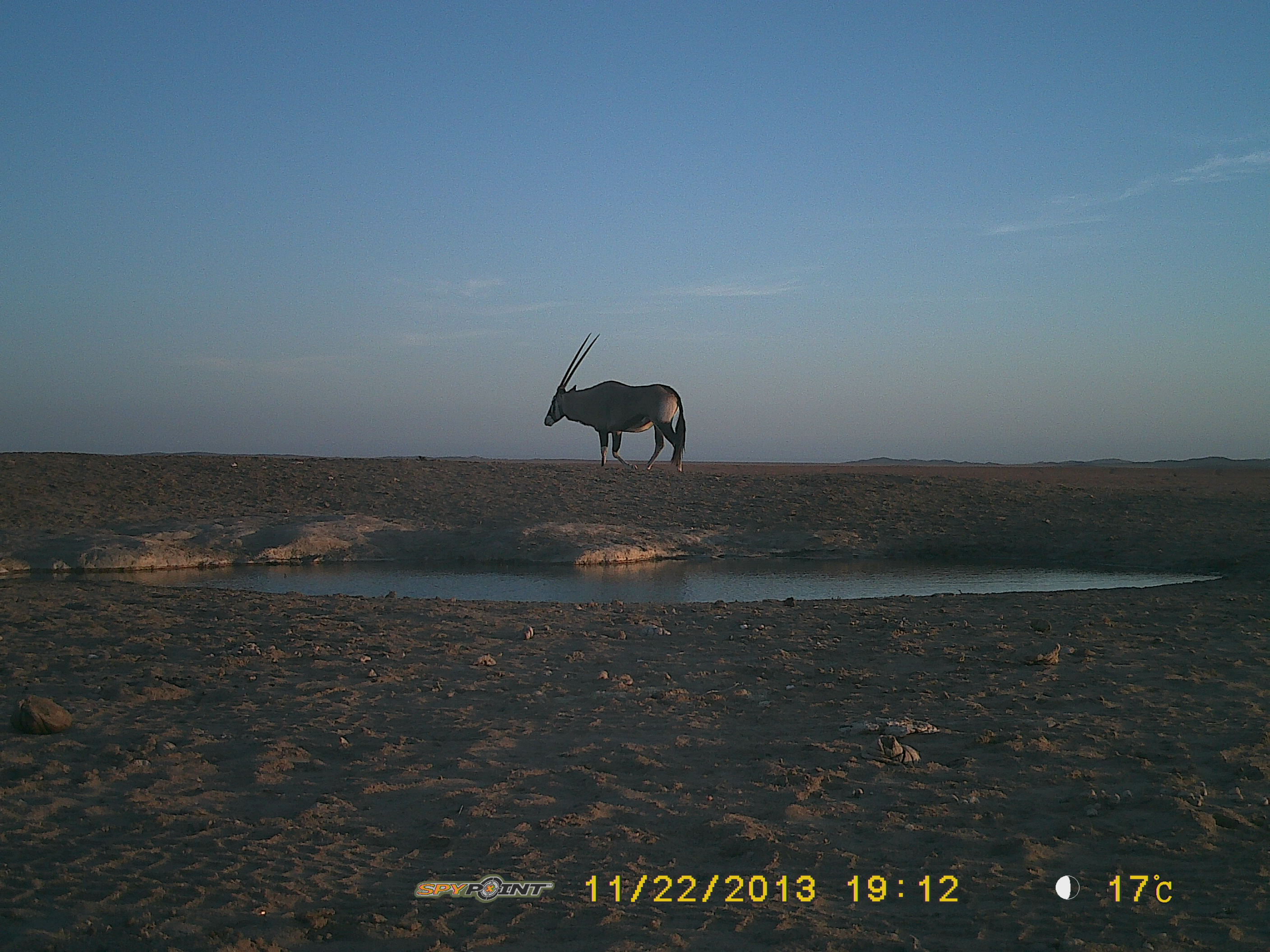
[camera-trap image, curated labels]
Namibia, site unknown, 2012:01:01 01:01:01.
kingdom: Animalia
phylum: Chordata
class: Mammalia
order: Artiodactyla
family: Bovidae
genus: Oryx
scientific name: Oryx gazella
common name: gemsbok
Oryx gazella (gemsbok).